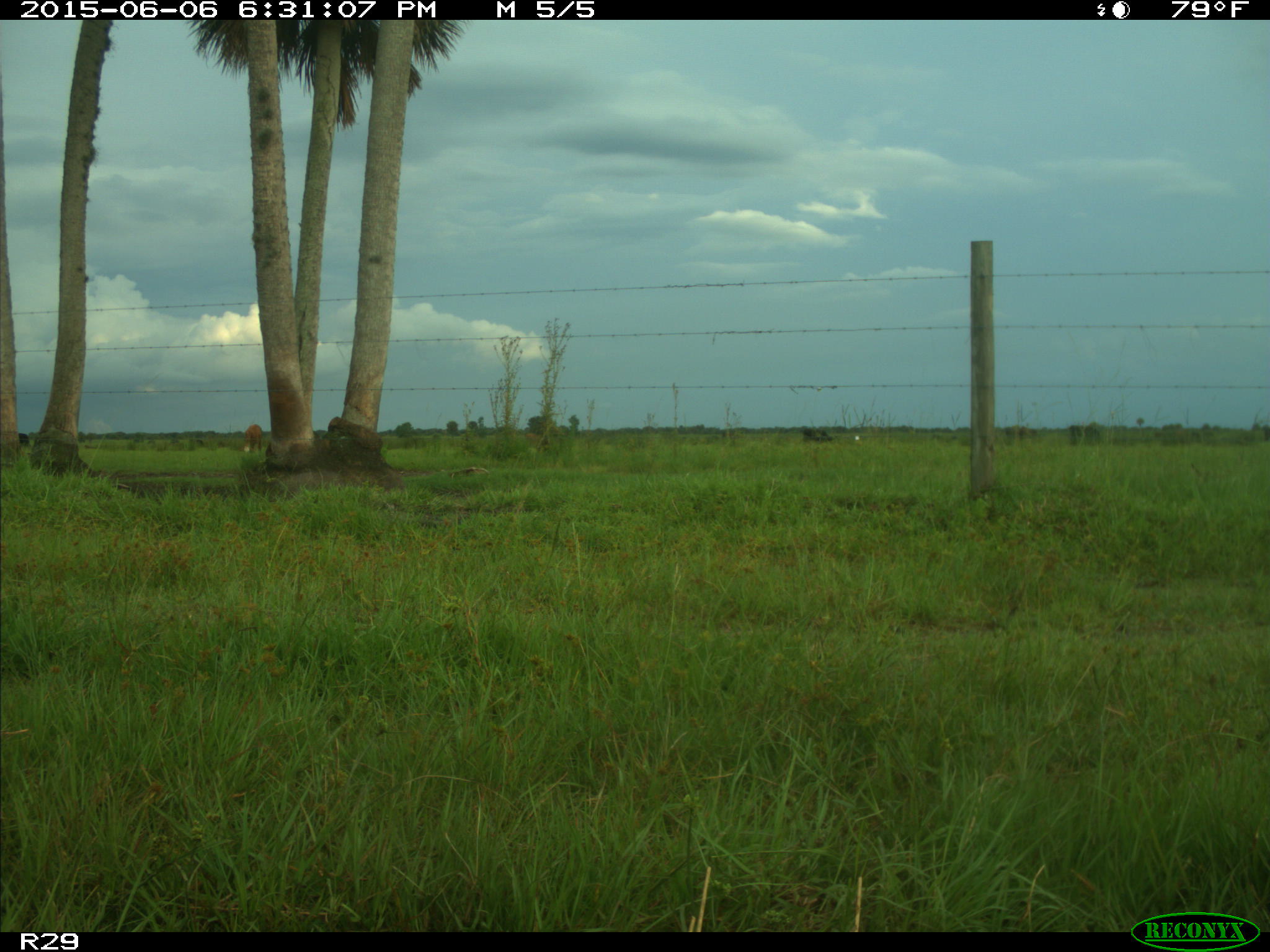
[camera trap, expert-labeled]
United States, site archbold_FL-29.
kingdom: Animalia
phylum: Chordata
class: Mammalia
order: Artiodactyla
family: Bovidae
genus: Bos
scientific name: Bos taurus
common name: domestic cow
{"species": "Bos taurus (domestic cow)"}